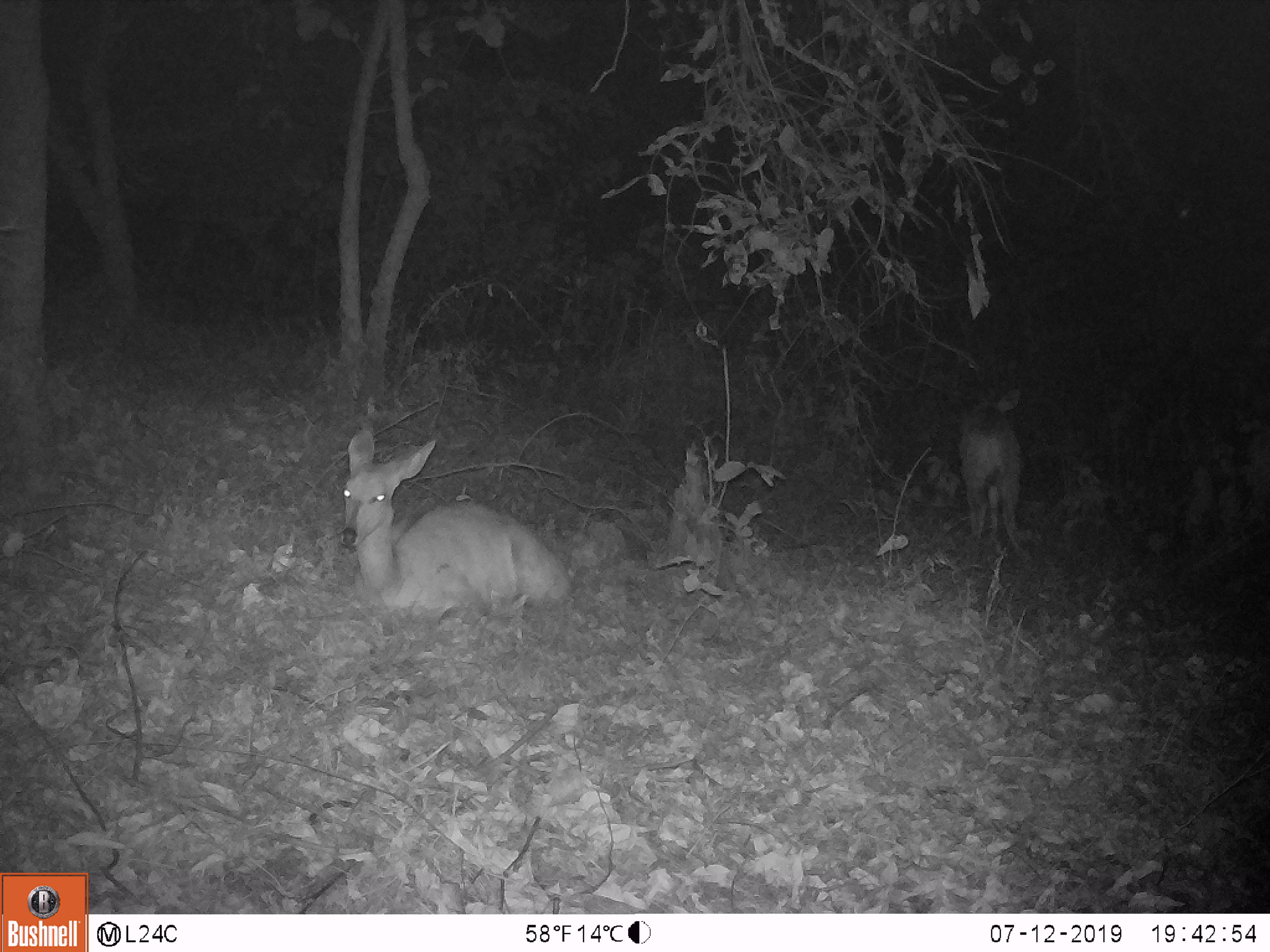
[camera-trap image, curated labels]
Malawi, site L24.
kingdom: Animalia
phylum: Chordata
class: Mammalia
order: Artiodactyla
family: Bovidae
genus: Tragelaphus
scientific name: Tragelaphus sylvaticus sylvaticus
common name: cape bushbuck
Cape bushbuck (Tragelaphus sylvaticus sylvaticus), count 2.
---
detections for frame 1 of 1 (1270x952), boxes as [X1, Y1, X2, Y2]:
cape bushbuck: [326, 427, 579, 610]; [952, 385, 1034, 558]